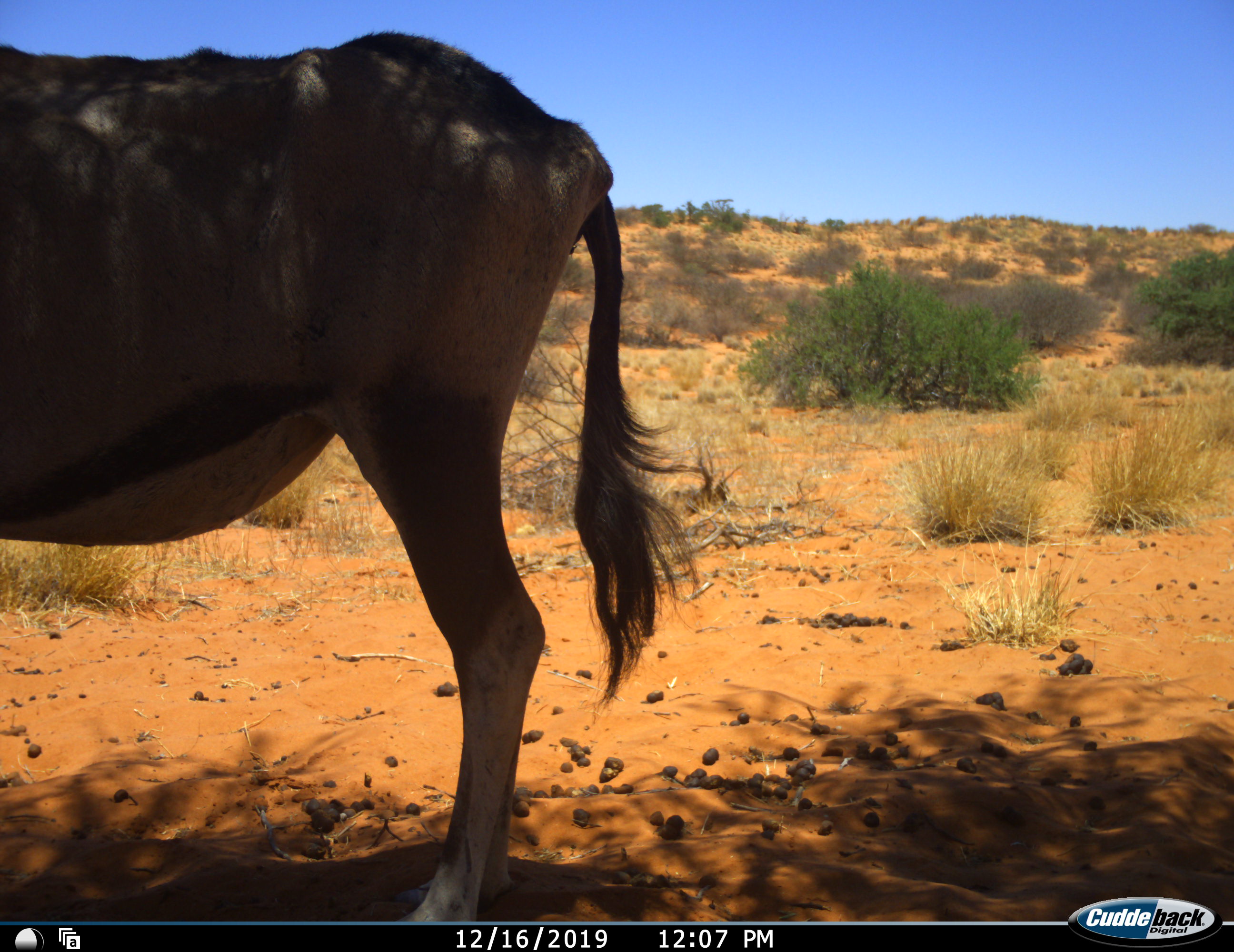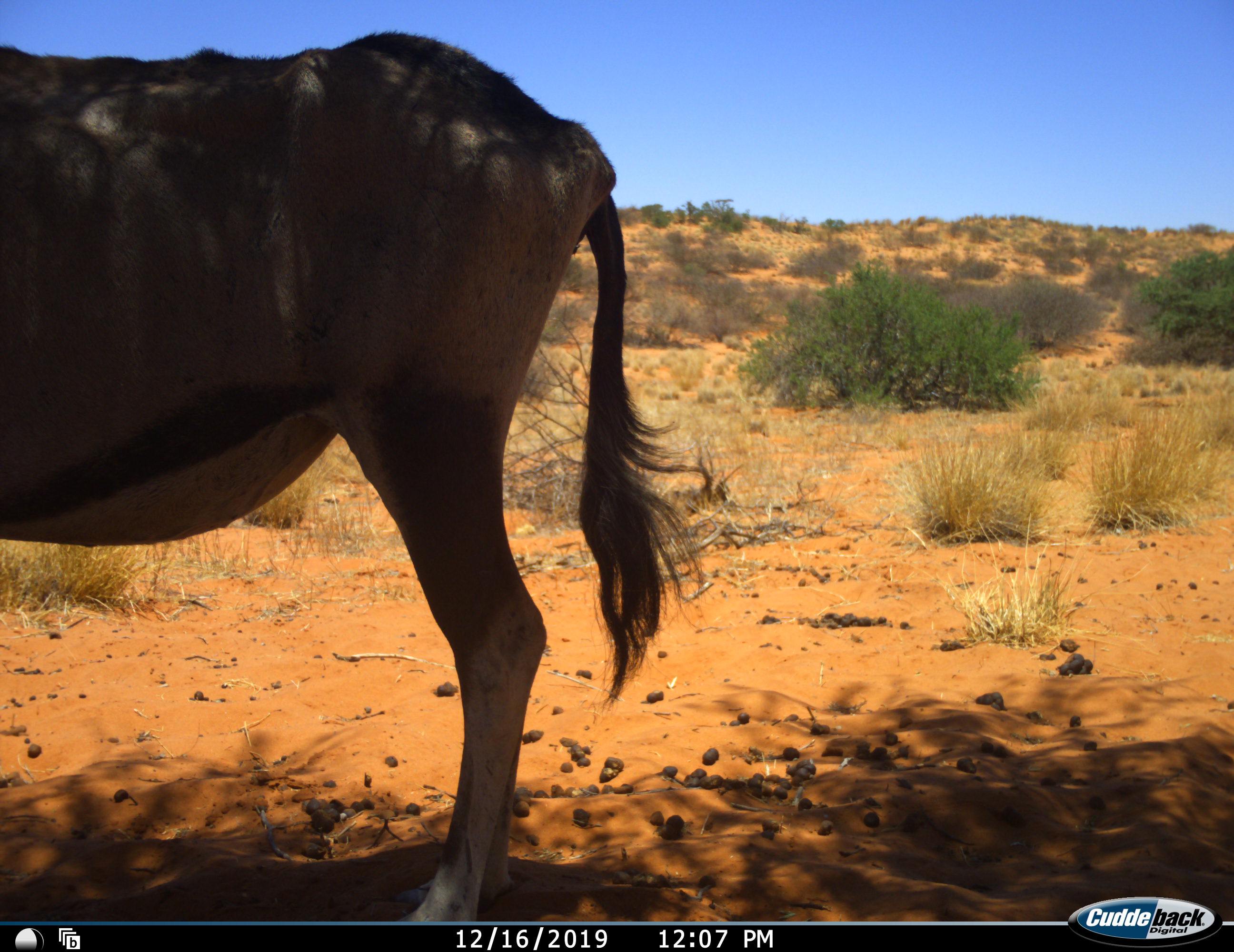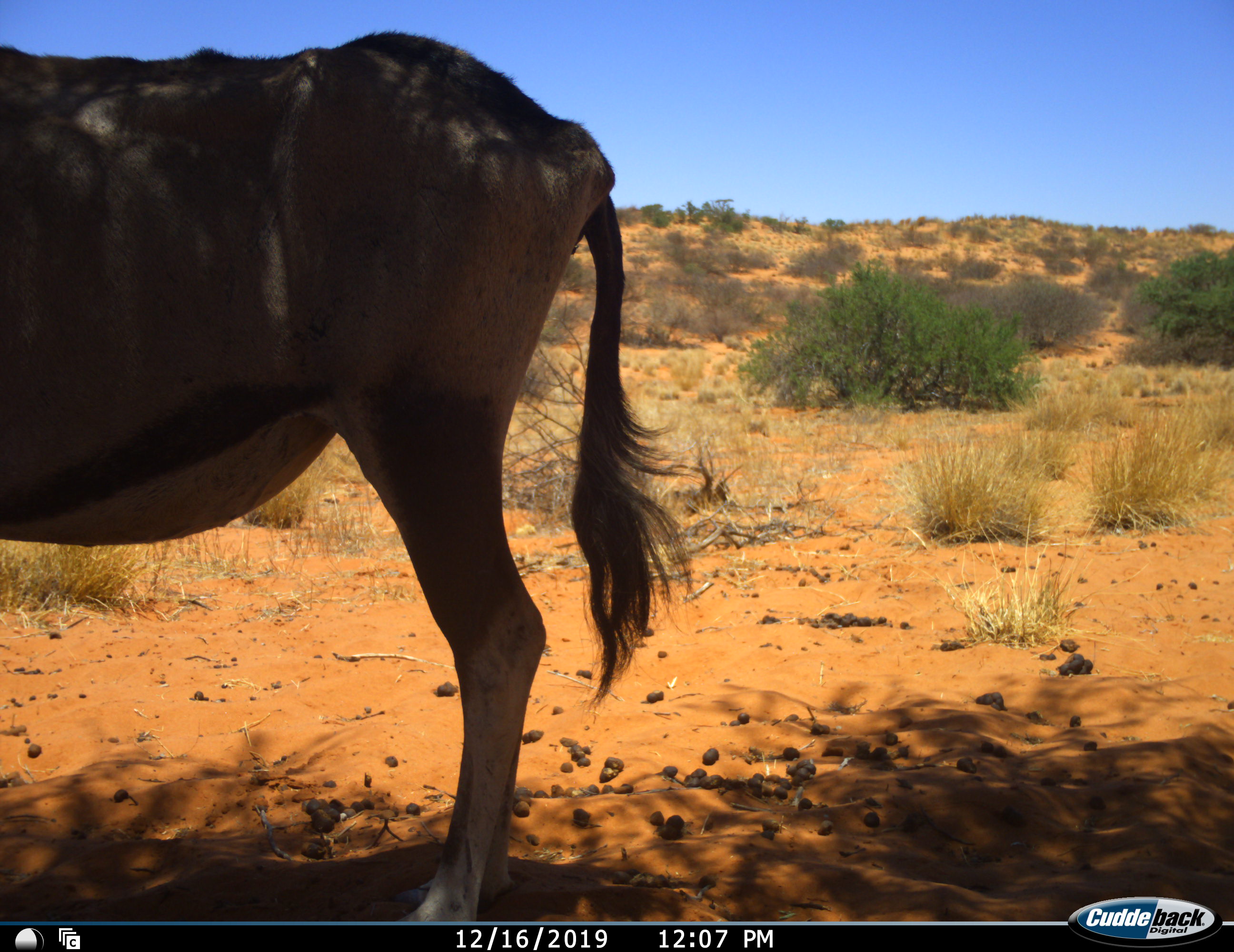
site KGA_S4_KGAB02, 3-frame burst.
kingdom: Animalia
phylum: Chordata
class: Mammalia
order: Artiodactyla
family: Bovidae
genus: Oryx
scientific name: Oryx gazella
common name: gemsbok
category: oryx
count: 1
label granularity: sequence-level